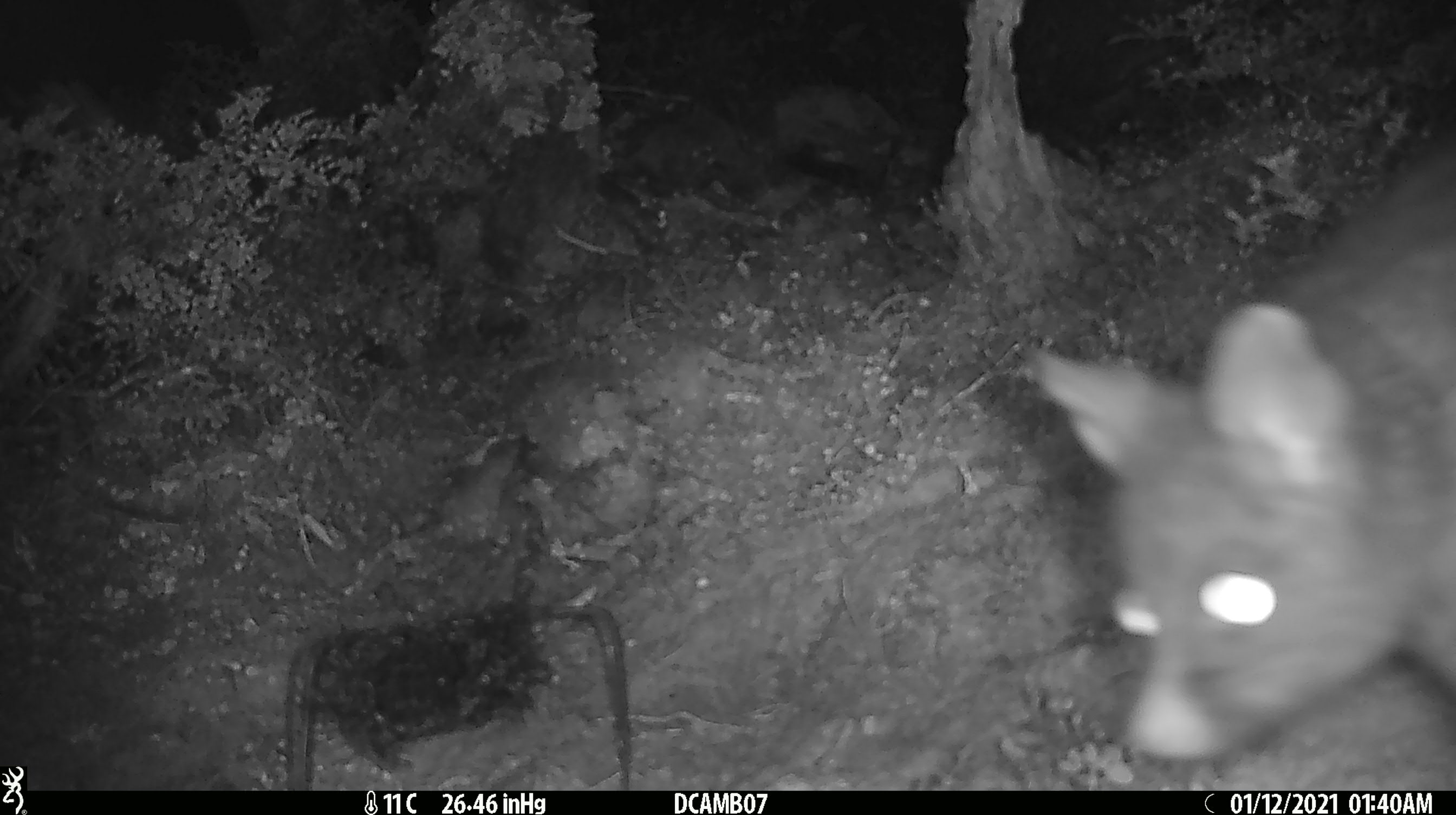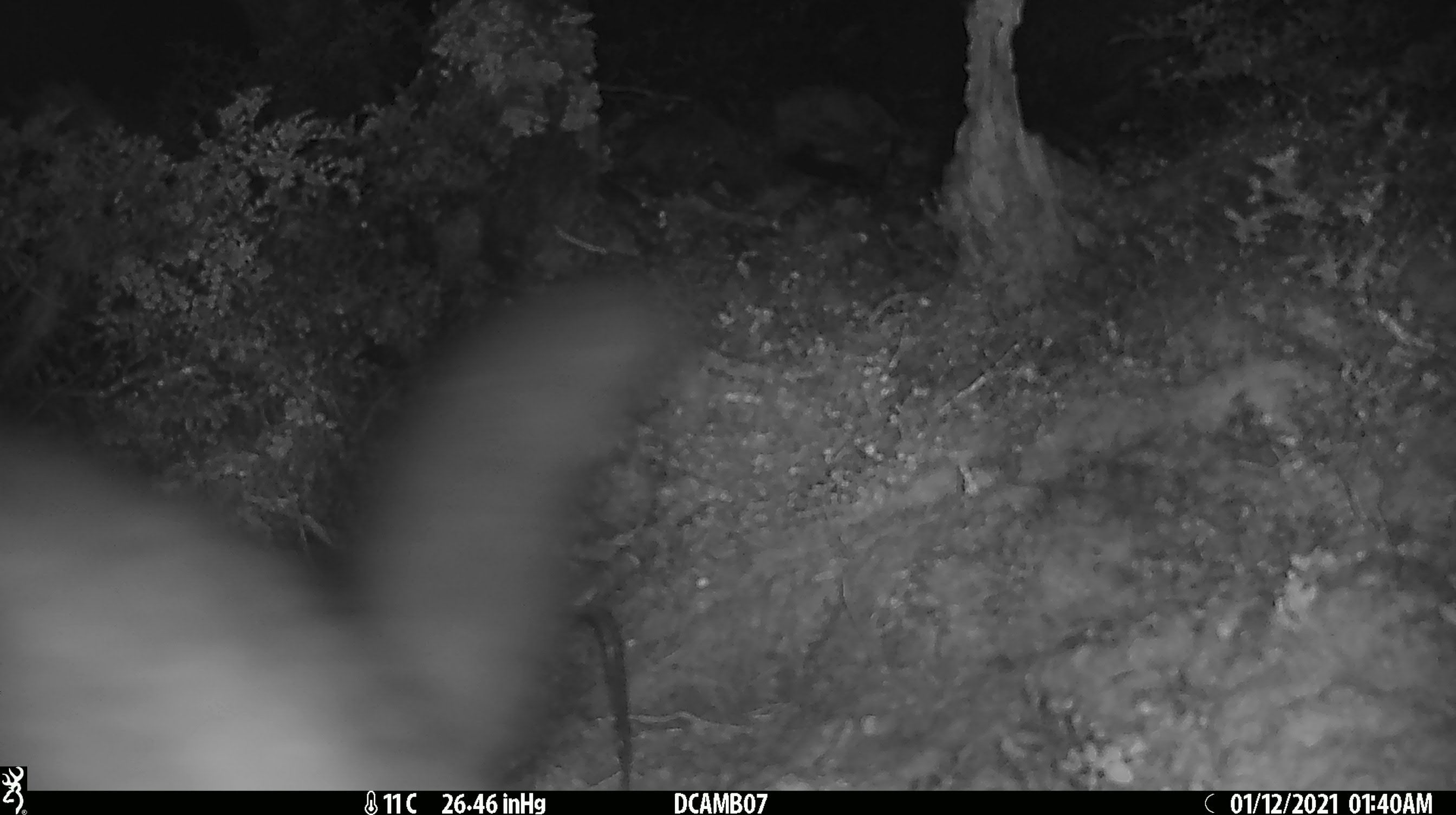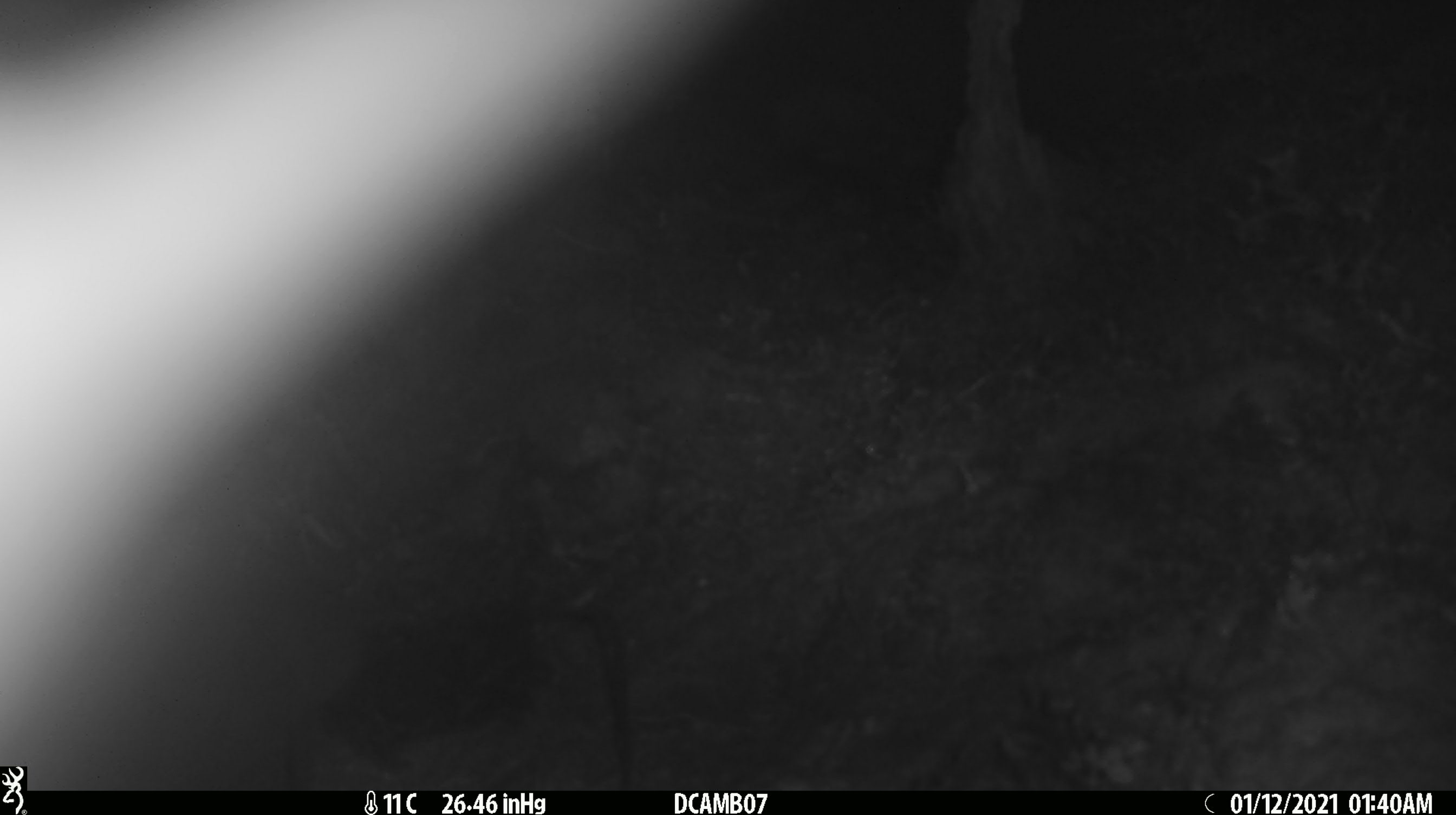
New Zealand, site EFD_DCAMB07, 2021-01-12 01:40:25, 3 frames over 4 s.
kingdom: Animalia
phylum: Chordata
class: Mammalia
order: Diprotodontia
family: Phalangeridae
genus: Trichosurus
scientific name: Trichosurus vulpecula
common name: common brushtail possum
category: possum